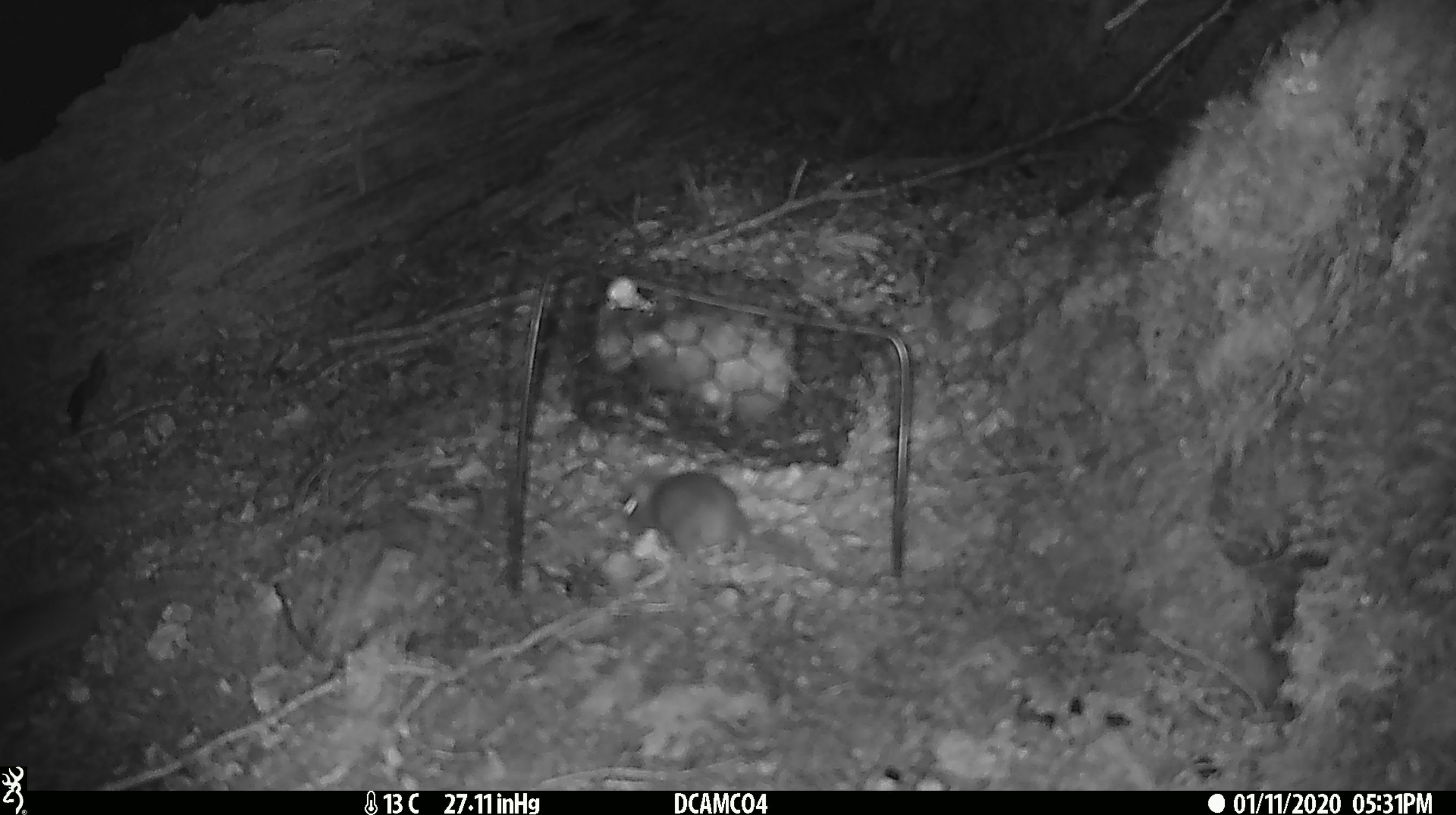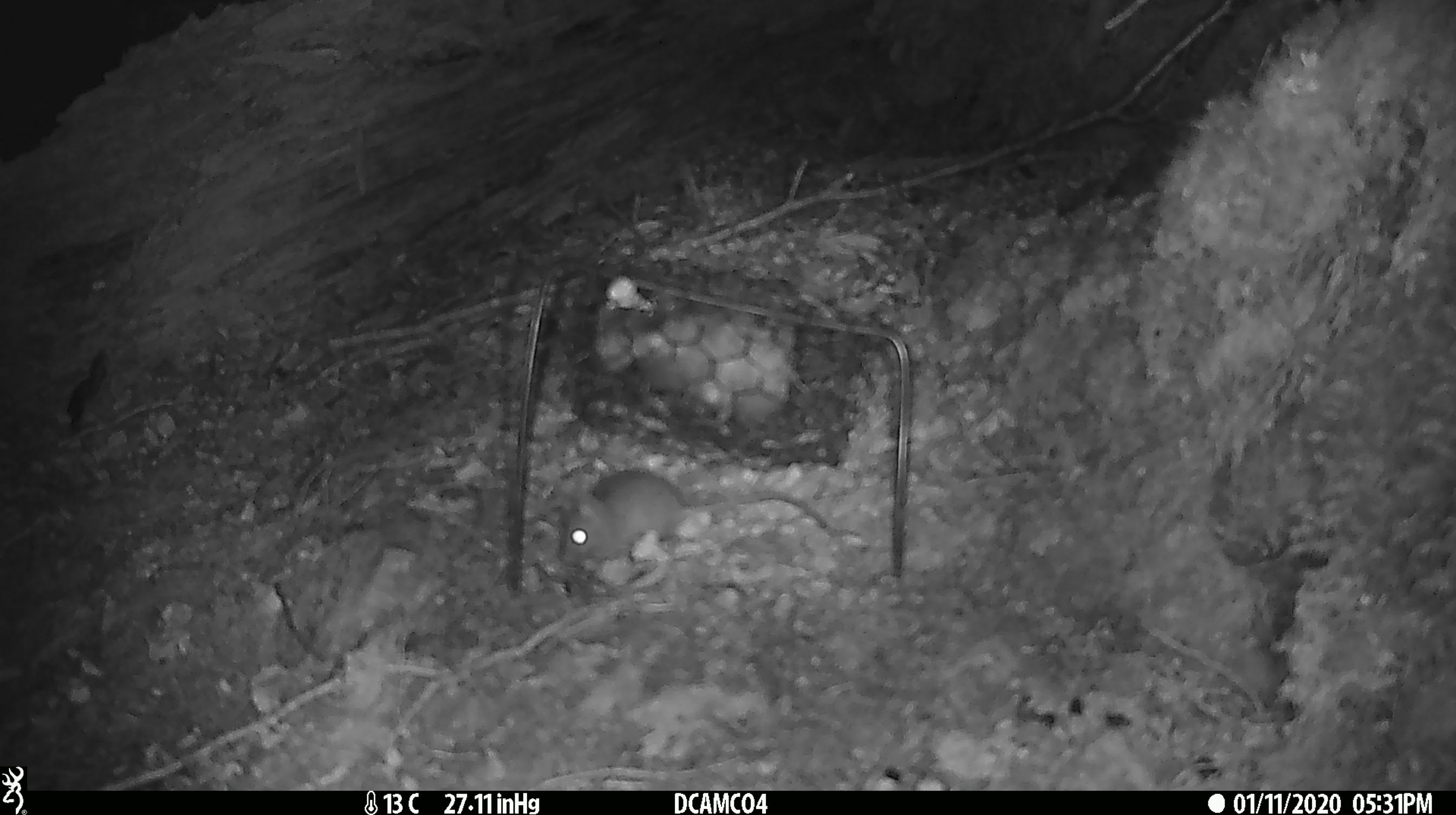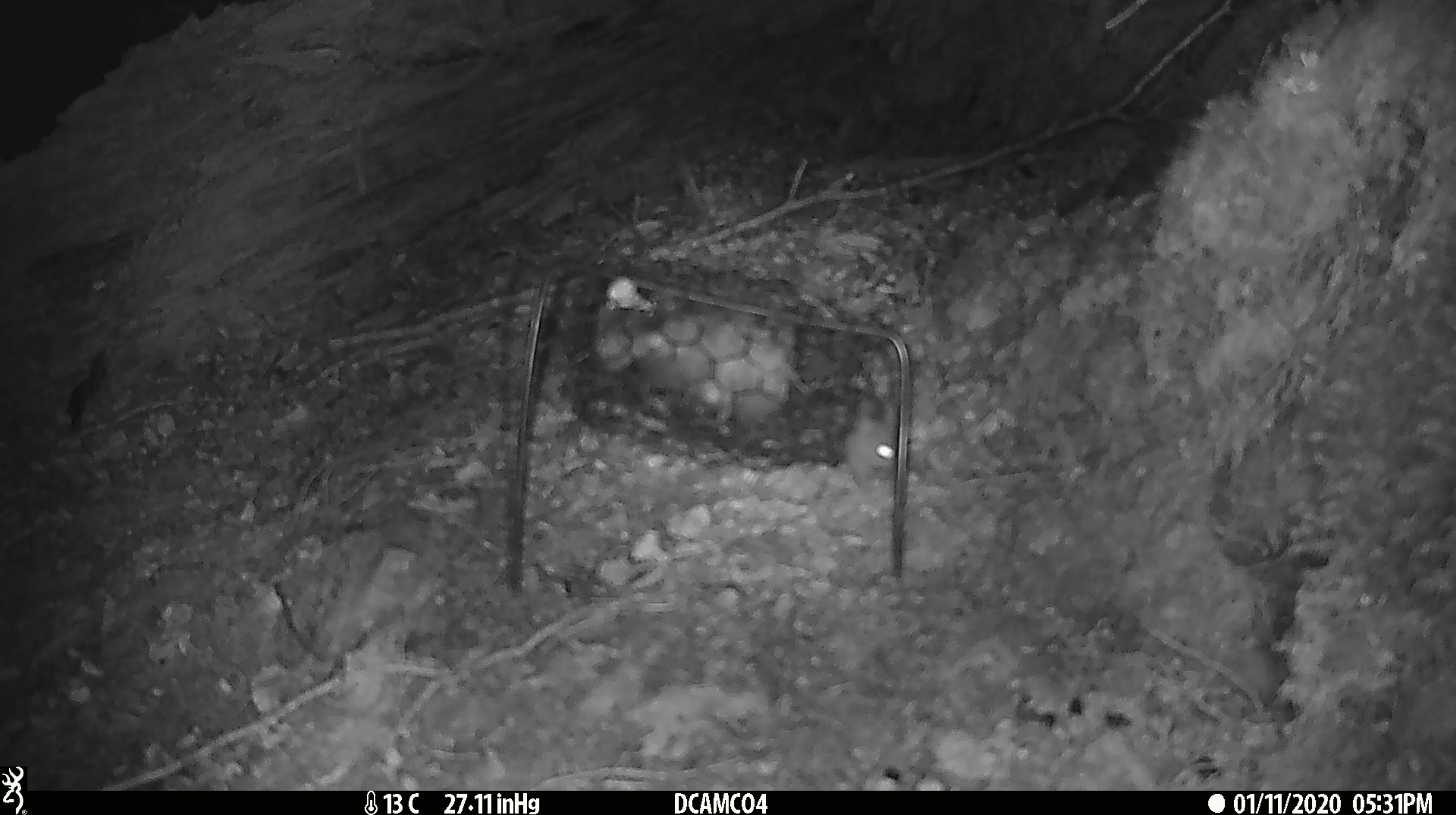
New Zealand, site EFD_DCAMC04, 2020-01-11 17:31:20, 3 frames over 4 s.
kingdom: Animalia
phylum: Chordata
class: Mammalia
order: Rodentia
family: Muridae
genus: Mus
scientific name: Mus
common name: mouse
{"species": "mouse (Mus)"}